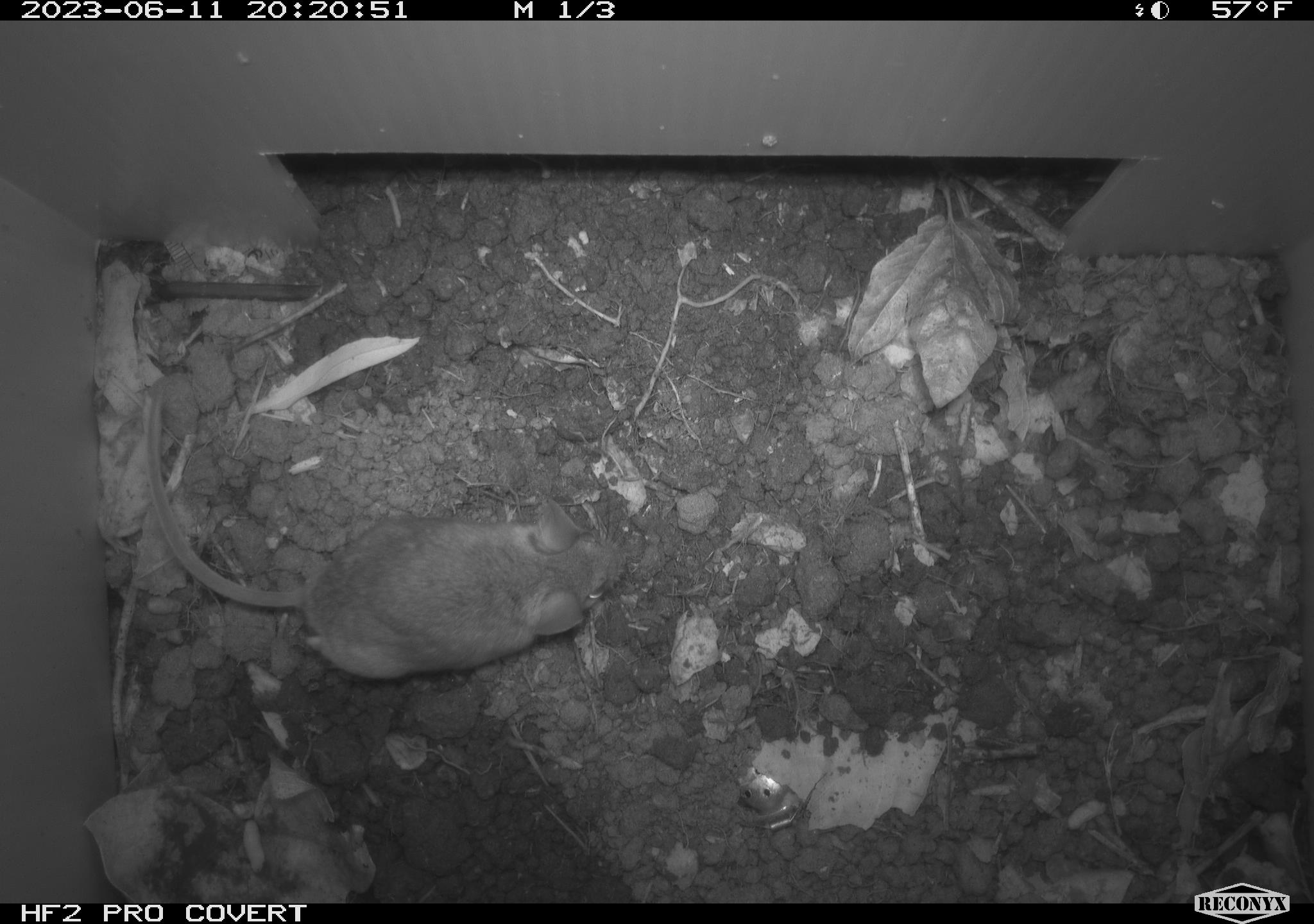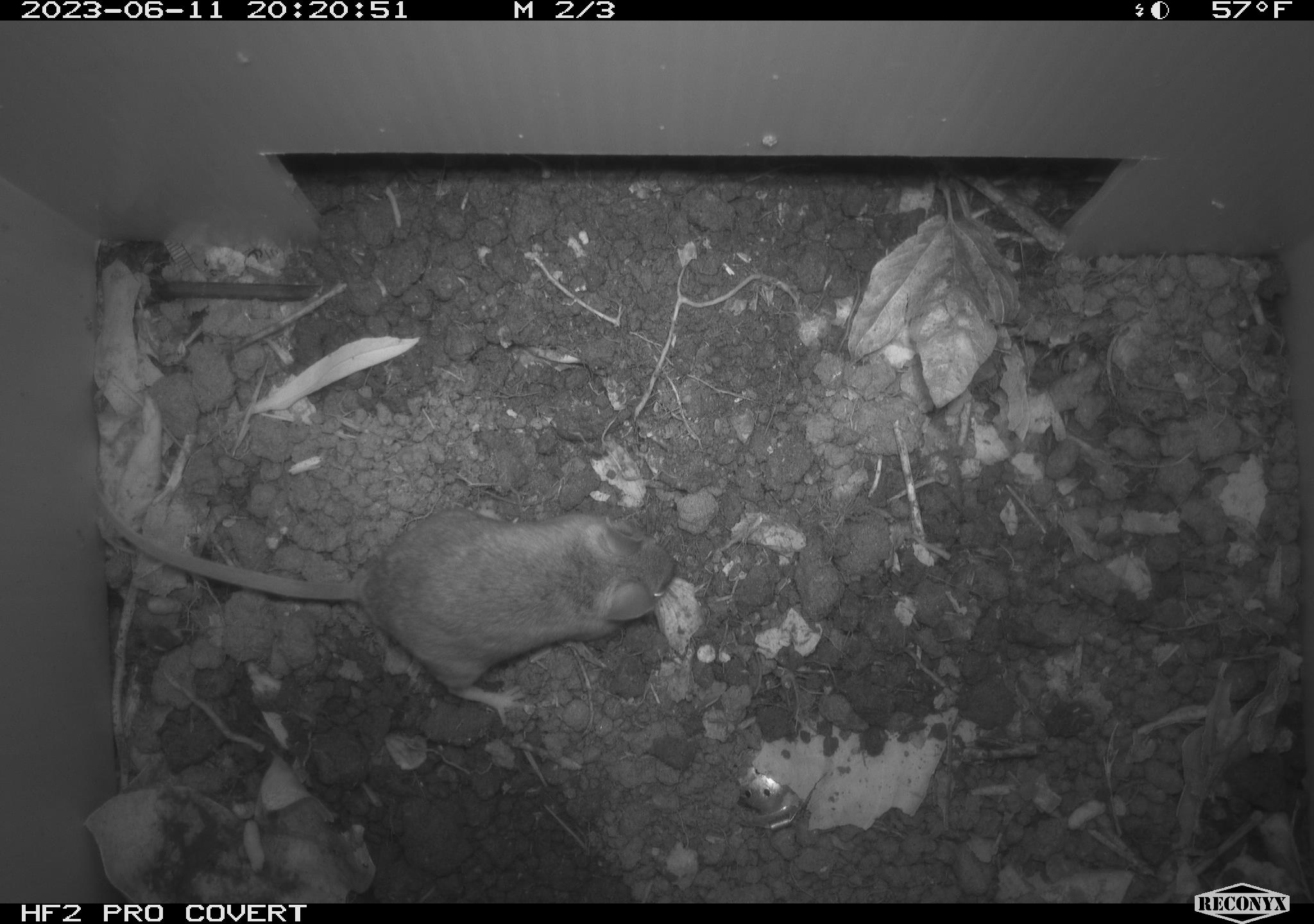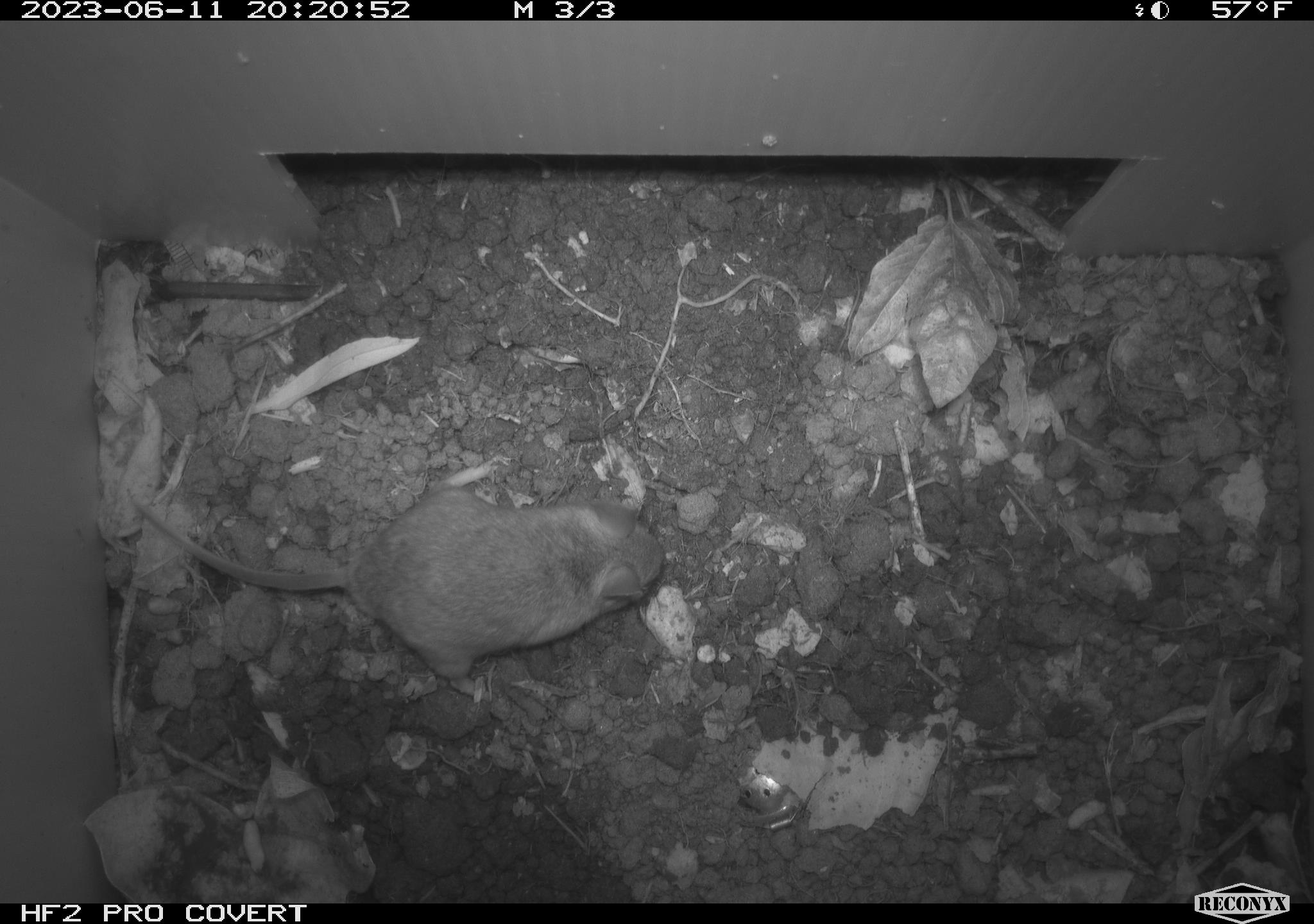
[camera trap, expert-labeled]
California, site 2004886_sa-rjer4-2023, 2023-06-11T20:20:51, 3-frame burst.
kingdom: Animalia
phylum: Chordata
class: Mammalia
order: Rodentia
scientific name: Rodentia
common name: mouse species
Mouse species (Rodentia).